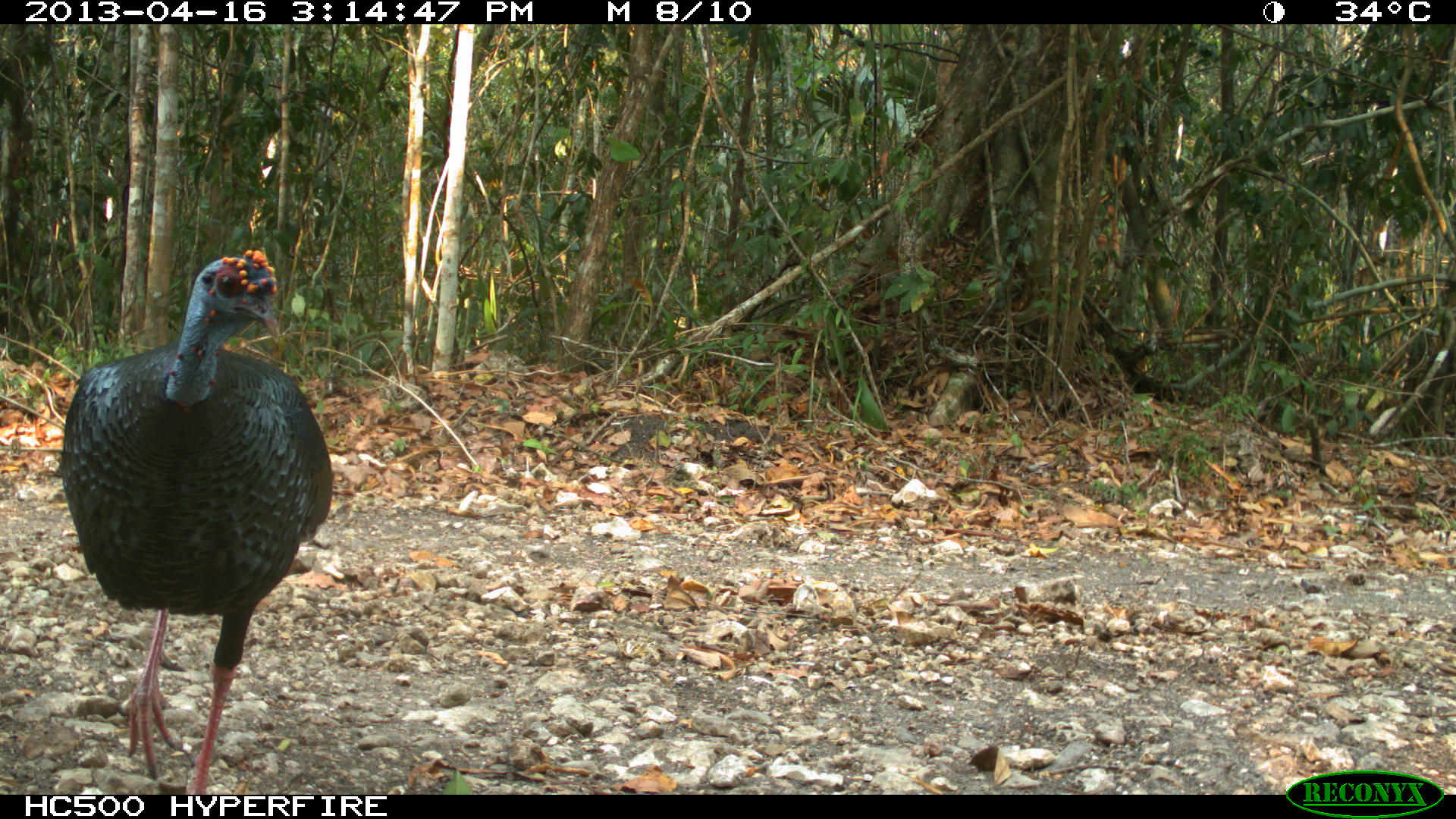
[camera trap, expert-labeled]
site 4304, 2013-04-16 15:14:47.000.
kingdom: Animalia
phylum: Chordata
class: Aves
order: Galliformes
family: Phasianidae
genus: Meleagris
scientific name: Meleagris ocellata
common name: ocellated turkey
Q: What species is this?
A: Meleagris ocellata (ocellated turkey).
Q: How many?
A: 1.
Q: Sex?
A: Male.